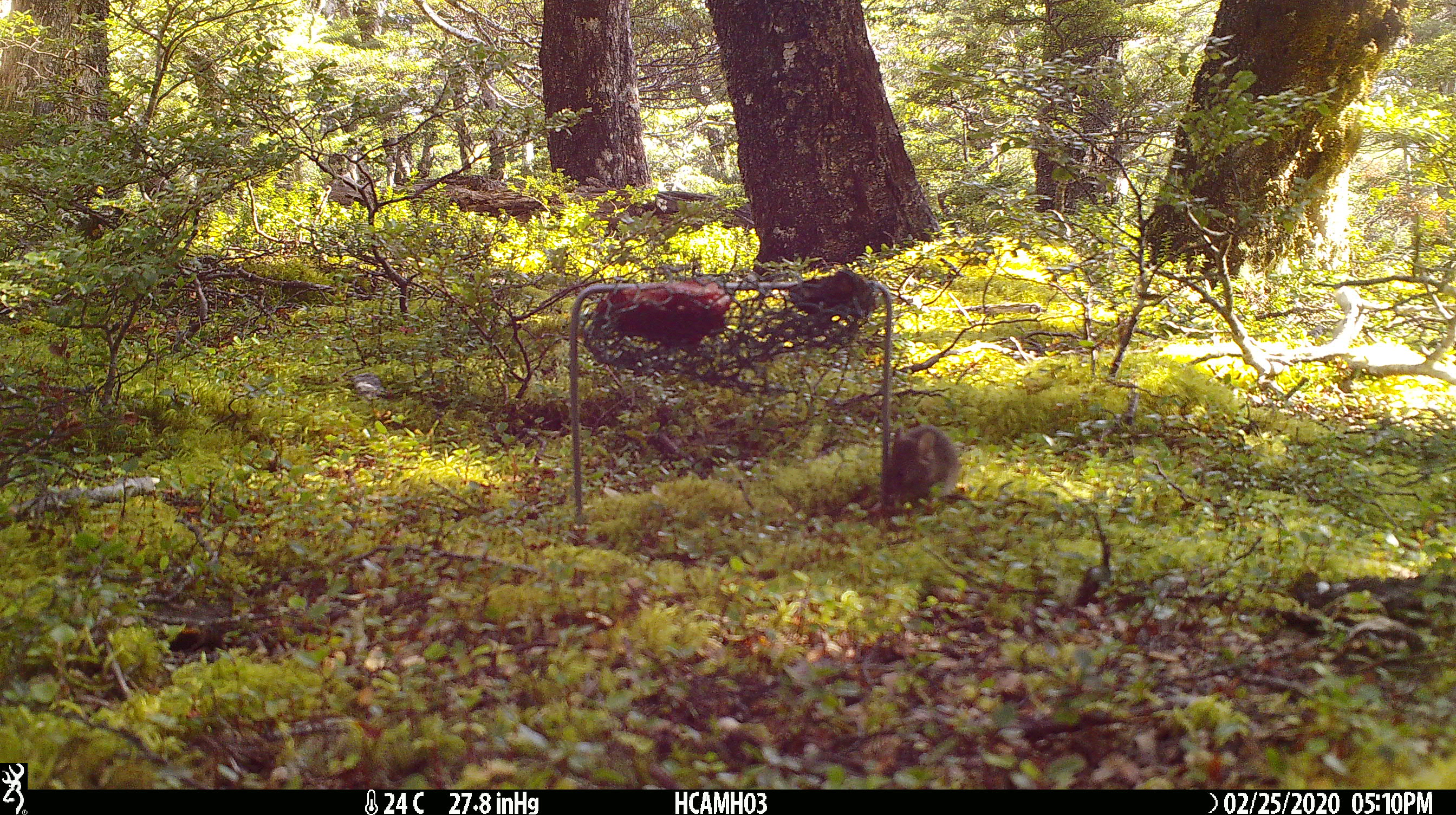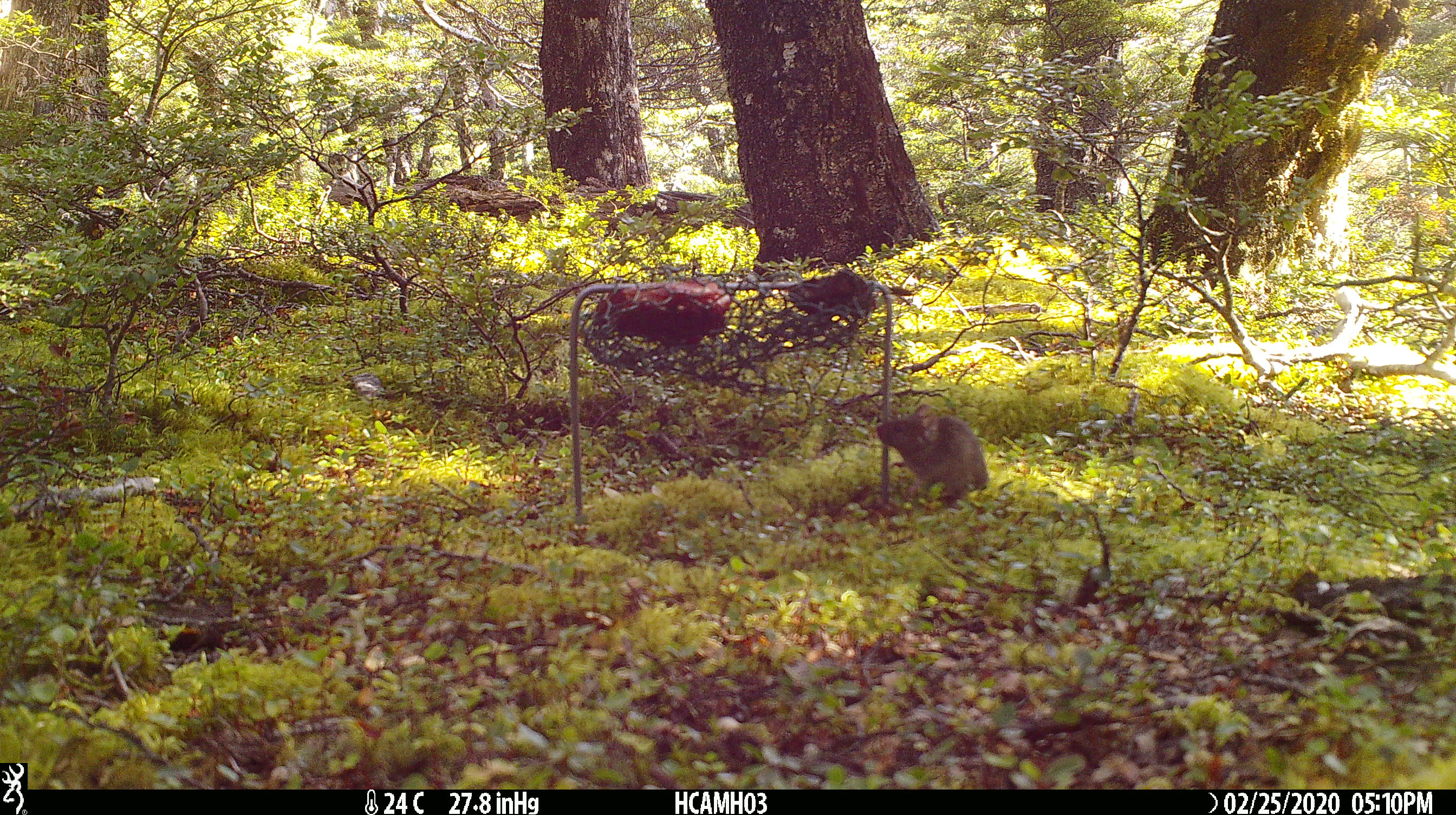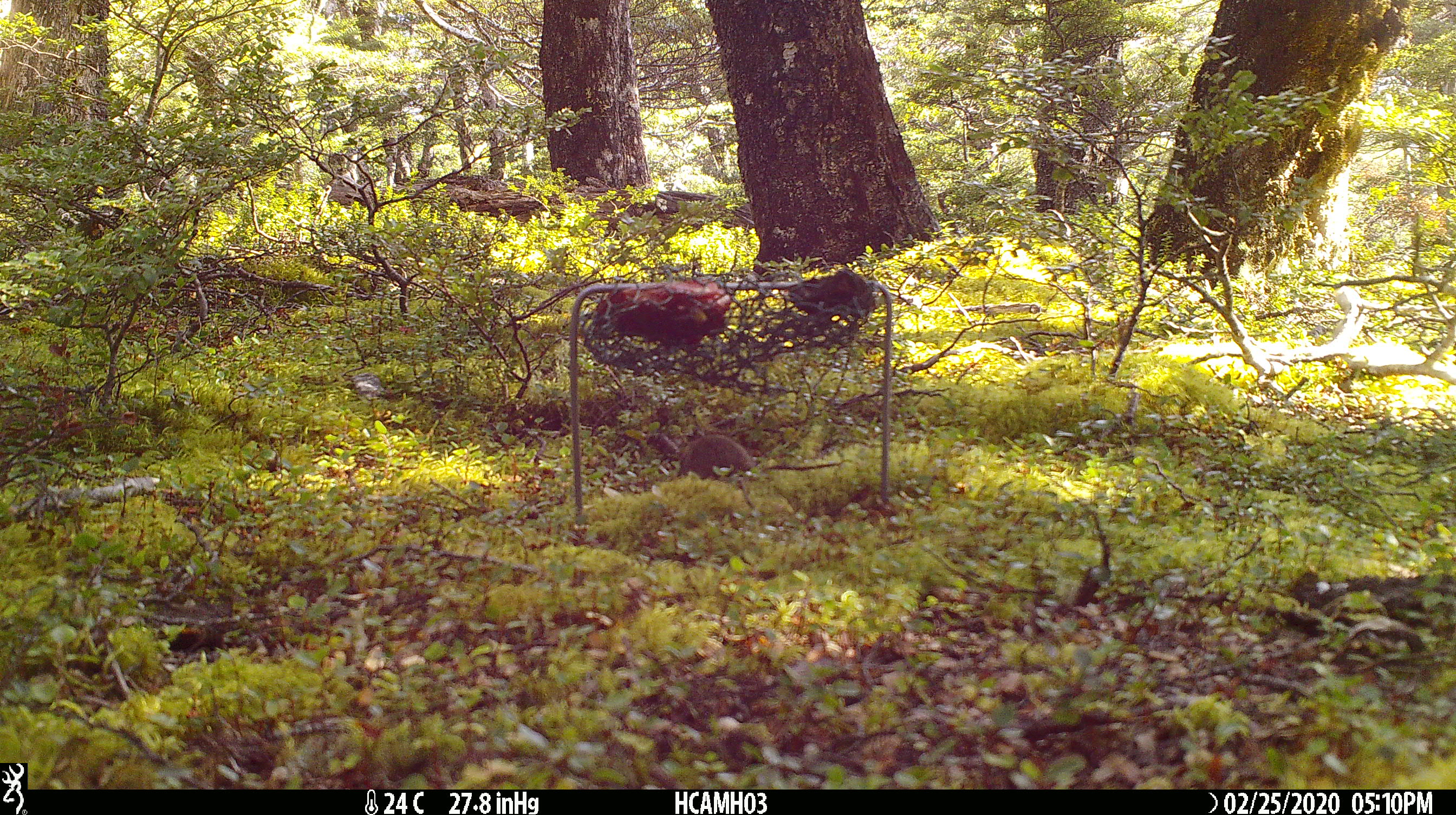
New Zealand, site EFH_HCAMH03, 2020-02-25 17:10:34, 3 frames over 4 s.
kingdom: Animalia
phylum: Chordata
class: Mammalia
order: Rodentia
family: Muridae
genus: Mus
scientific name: Mus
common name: mouse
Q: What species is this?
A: Mouse (Mus).